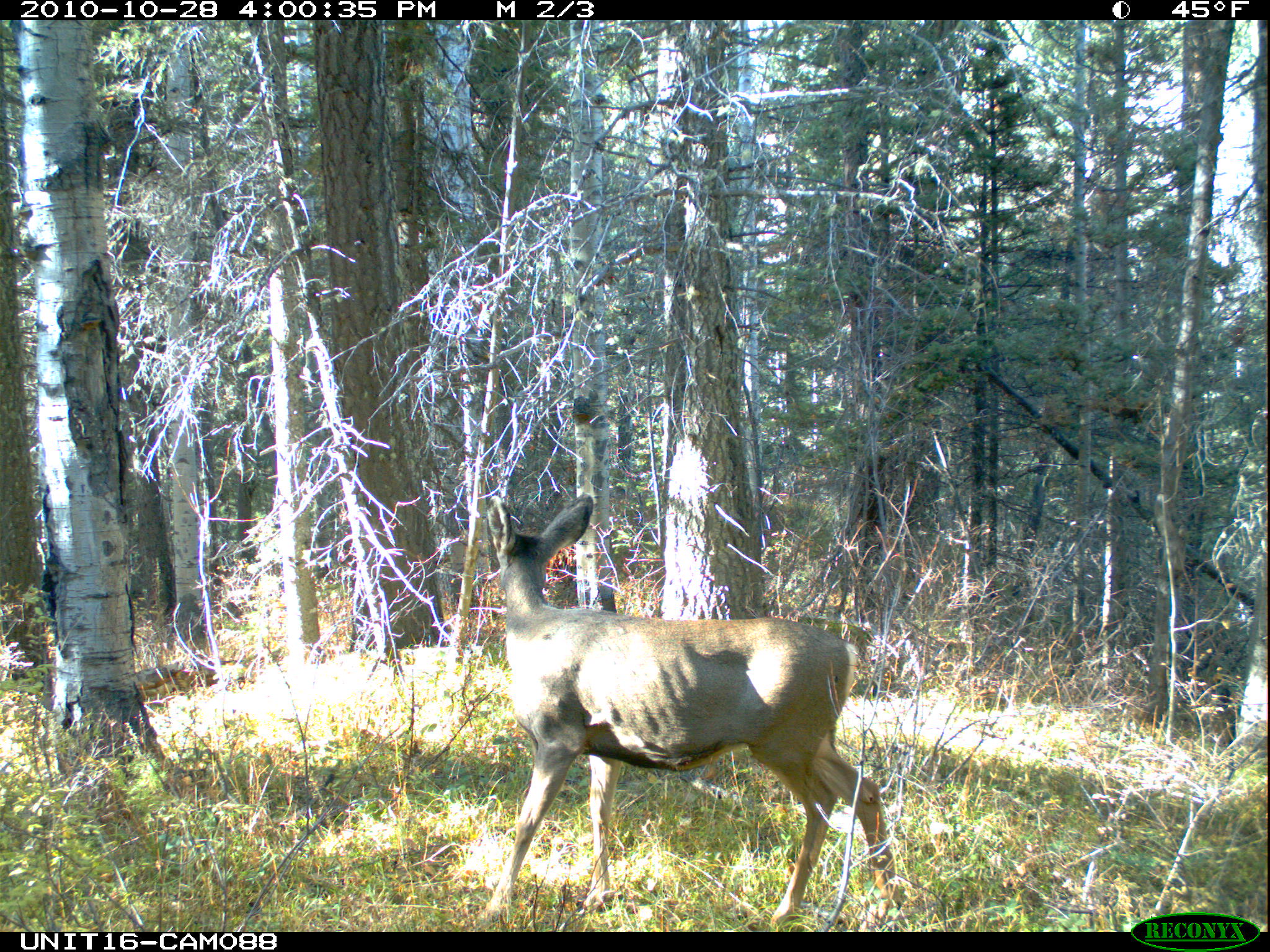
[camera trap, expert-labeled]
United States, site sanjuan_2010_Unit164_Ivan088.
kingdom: Animalia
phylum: Chordata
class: Mammalia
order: Artiodactyla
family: Cervidae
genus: Odocoileus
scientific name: Odocoileus hemionus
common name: mule deer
Odocoileus hemionus (mule deer).